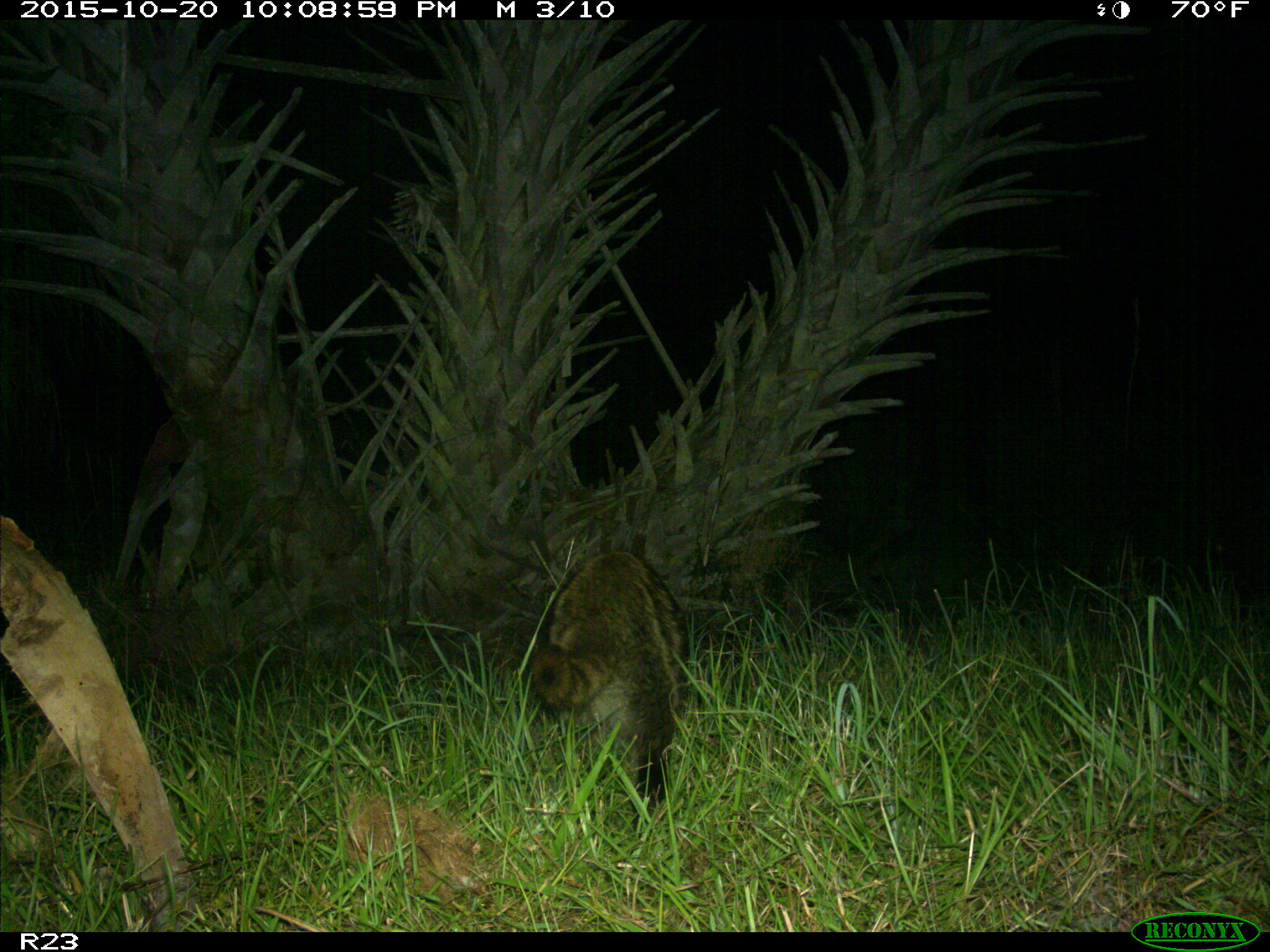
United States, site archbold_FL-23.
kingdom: Animalia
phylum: Chordata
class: Mammalia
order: Carnivora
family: Procyonidae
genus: Procyon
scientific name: Procyon lotor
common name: common raccoon